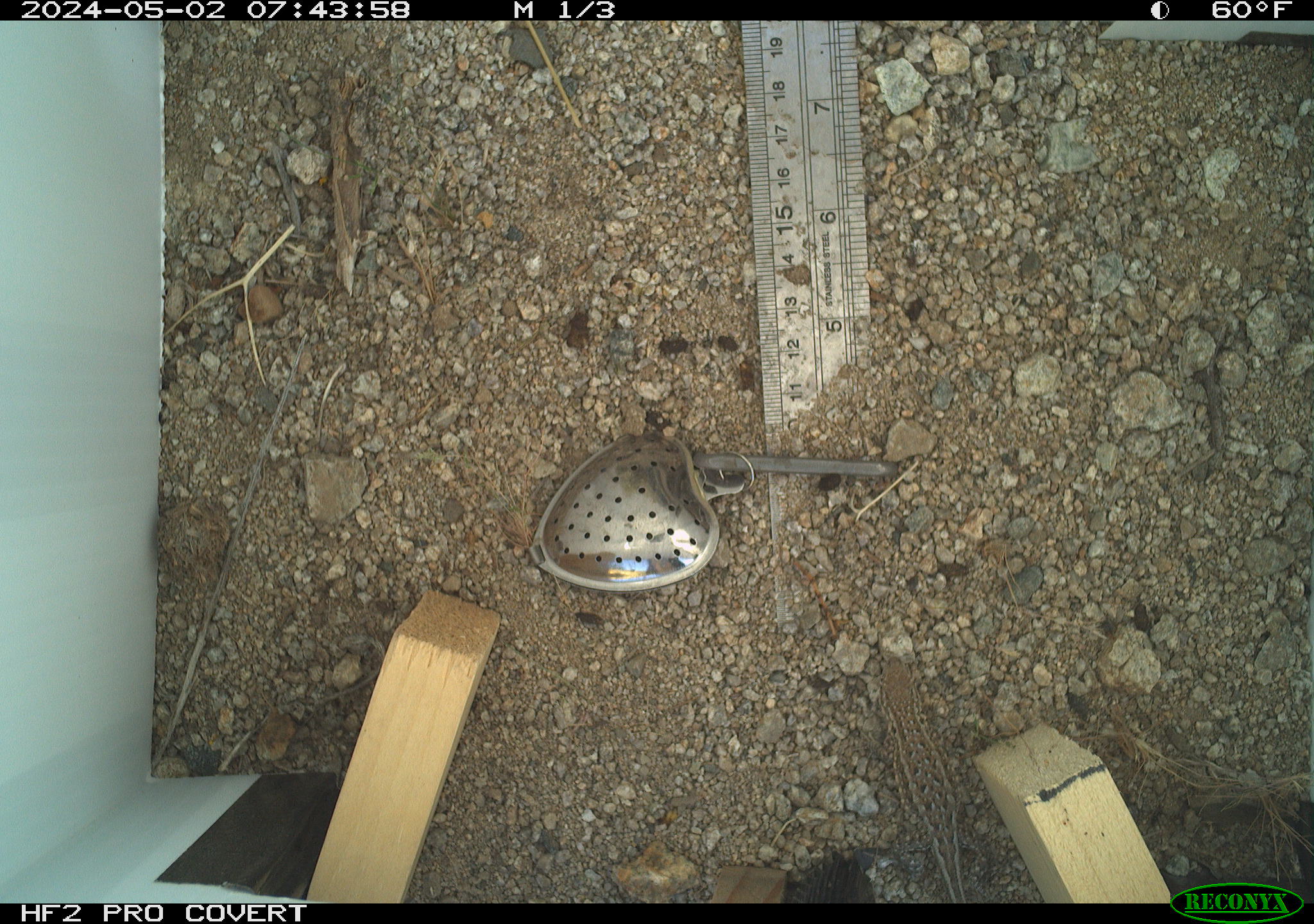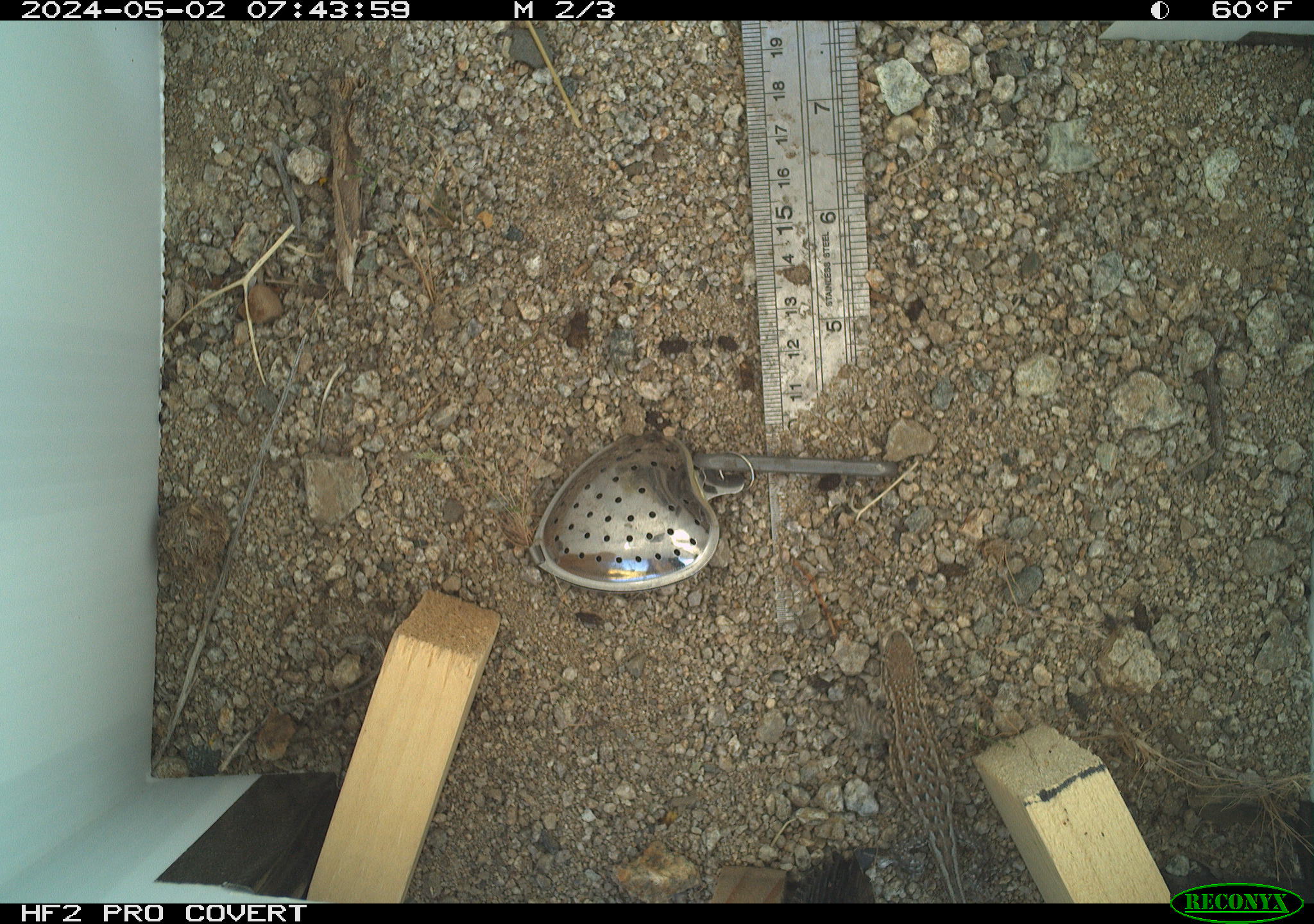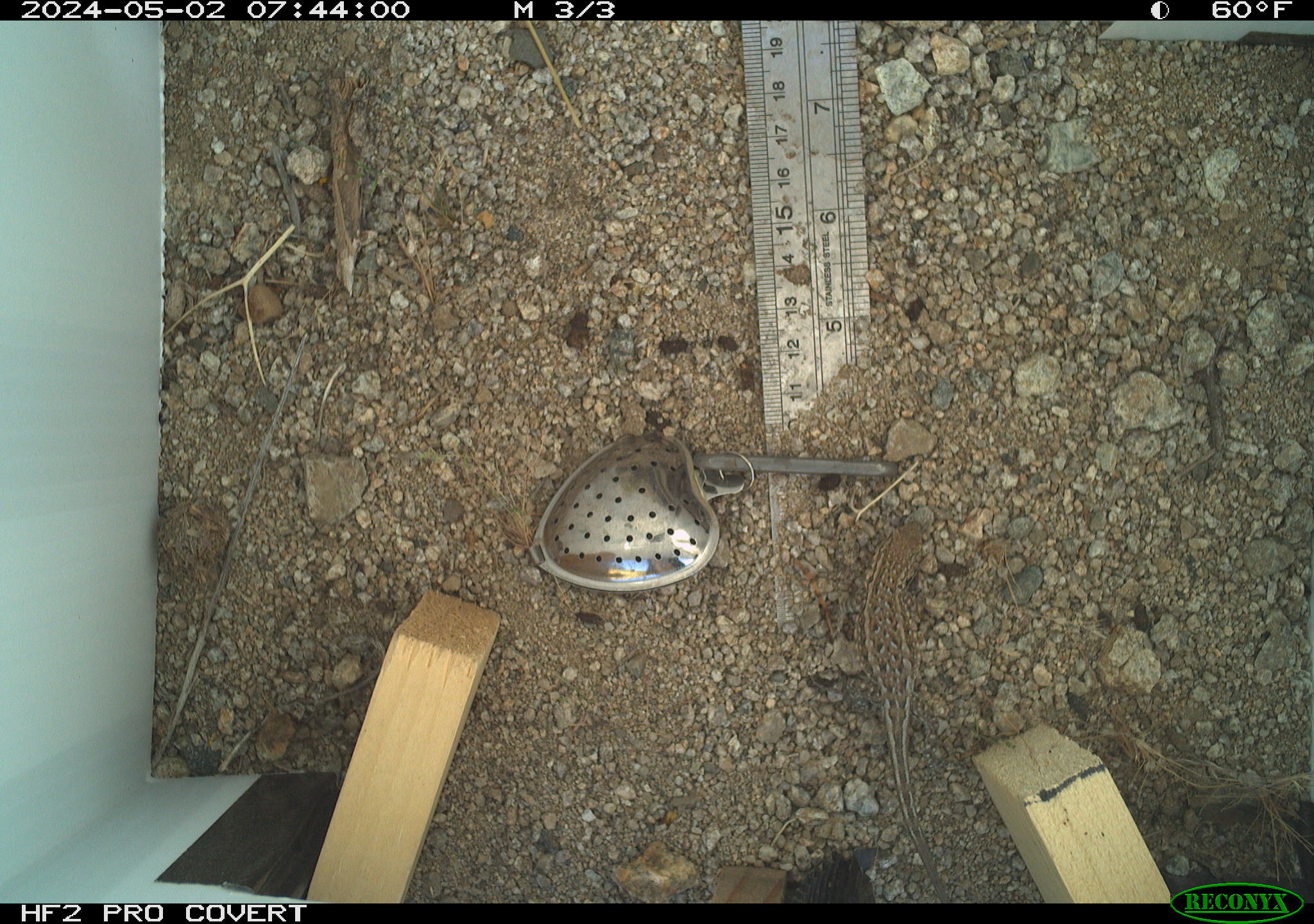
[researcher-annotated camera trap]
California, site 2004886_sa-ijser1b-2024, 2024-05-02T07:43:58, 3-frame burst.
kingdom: Animalia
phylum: Chordata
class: Reptilia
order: Squamata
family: Phrynosomatidae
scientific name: Phrynosomatidae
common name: phrynosomatid lizards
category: phrynosomatidae family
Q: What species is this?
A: Phrynosomatidae family (phrynosomatid lizards) (Phrynosomatidae).